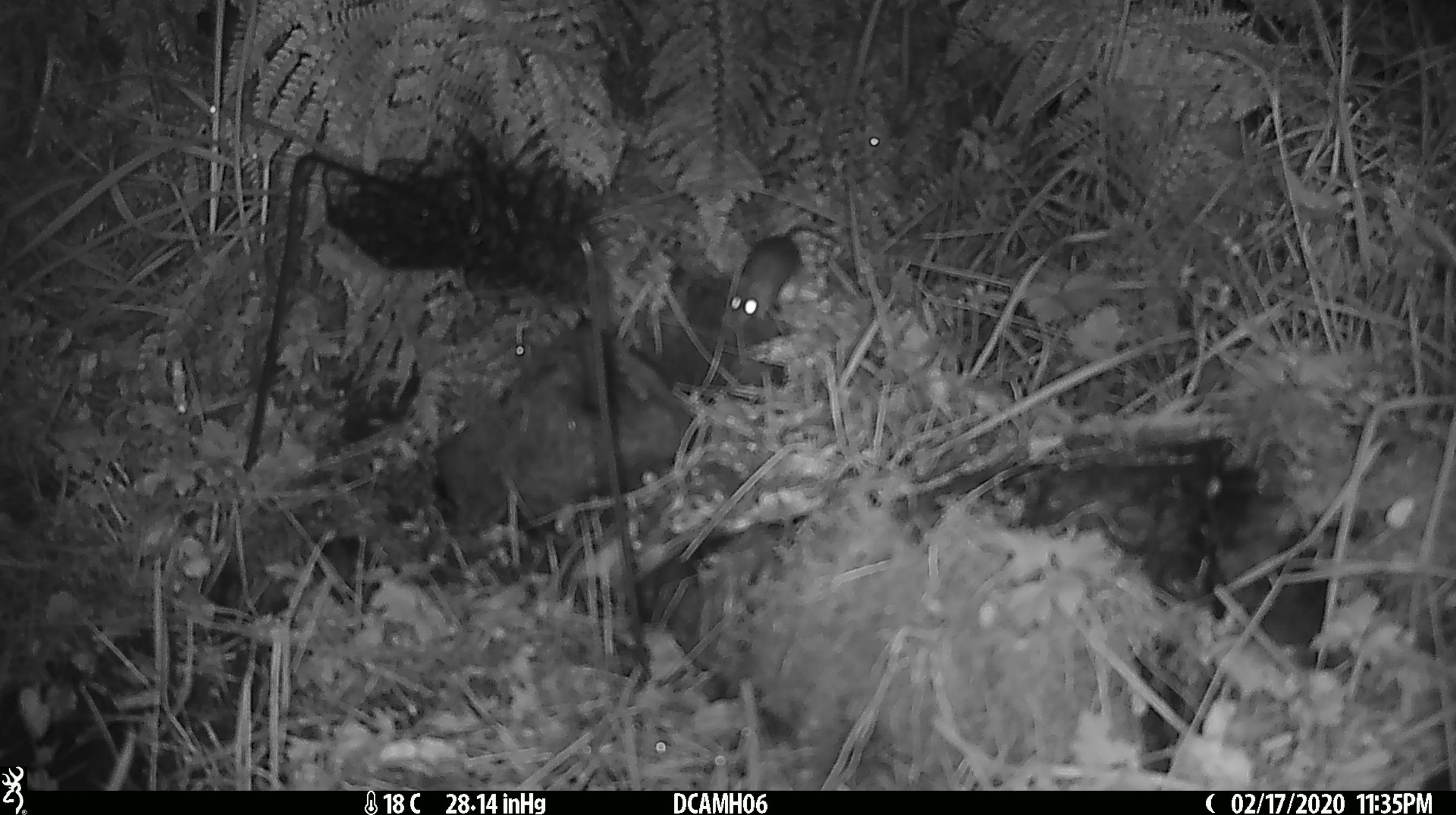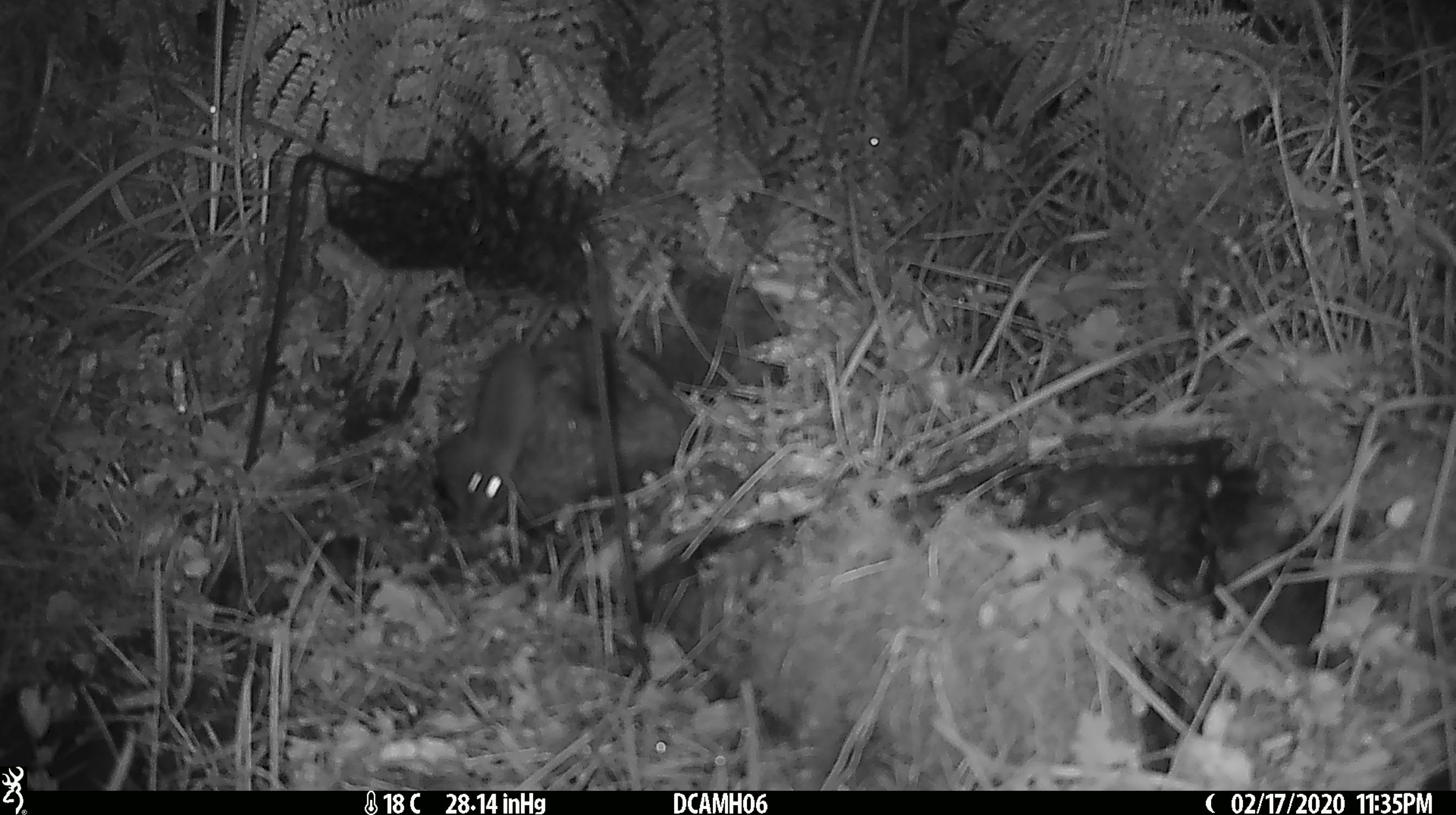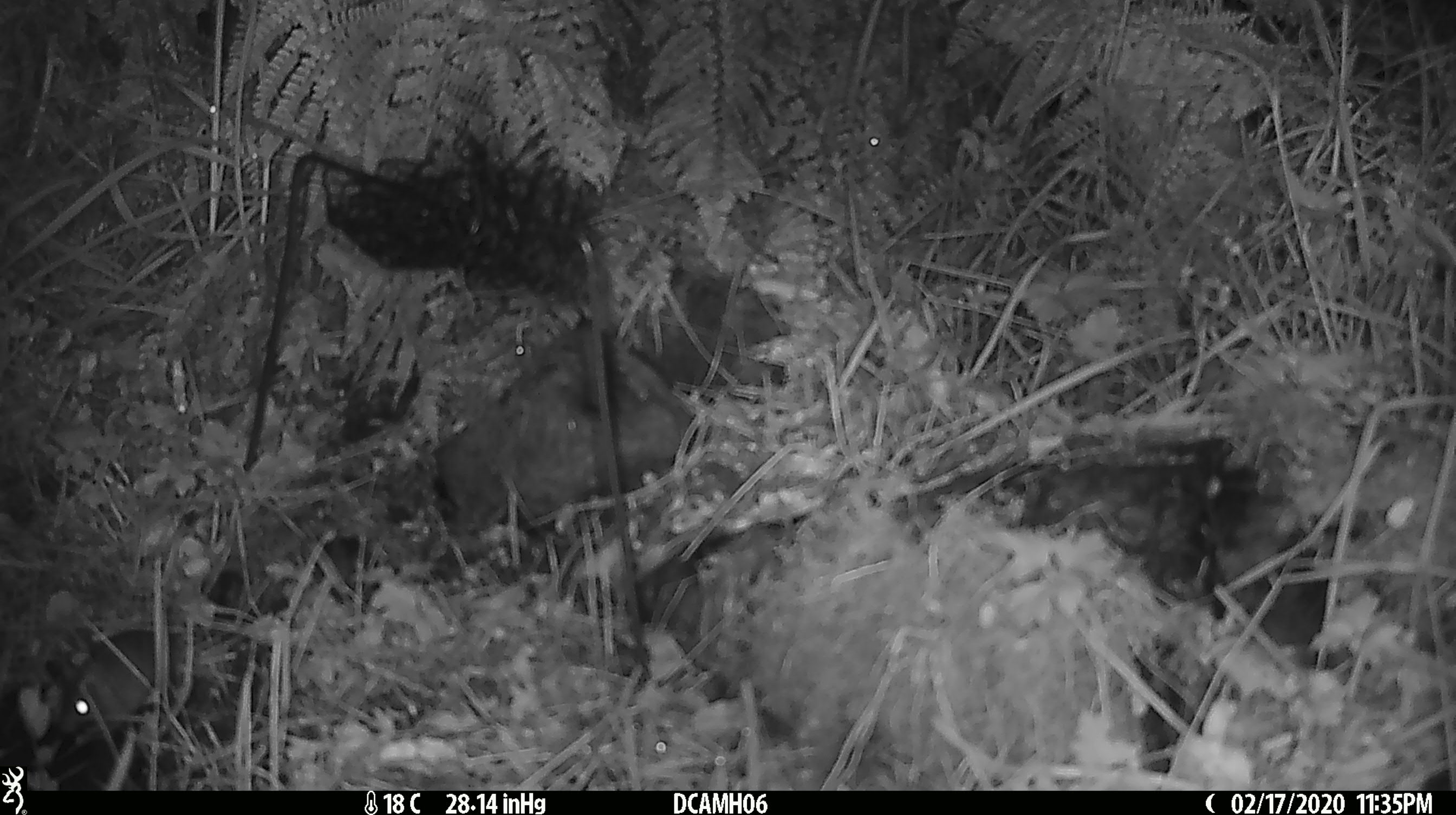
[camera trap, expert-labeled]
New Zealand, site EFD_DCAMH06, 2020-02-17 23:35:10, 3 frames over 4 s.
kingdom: Animalia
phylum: Chordata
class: Mammalia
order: Rodentia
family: Muridae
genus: Mus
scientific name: Mus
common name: mouse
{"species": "mouse (Mus)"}